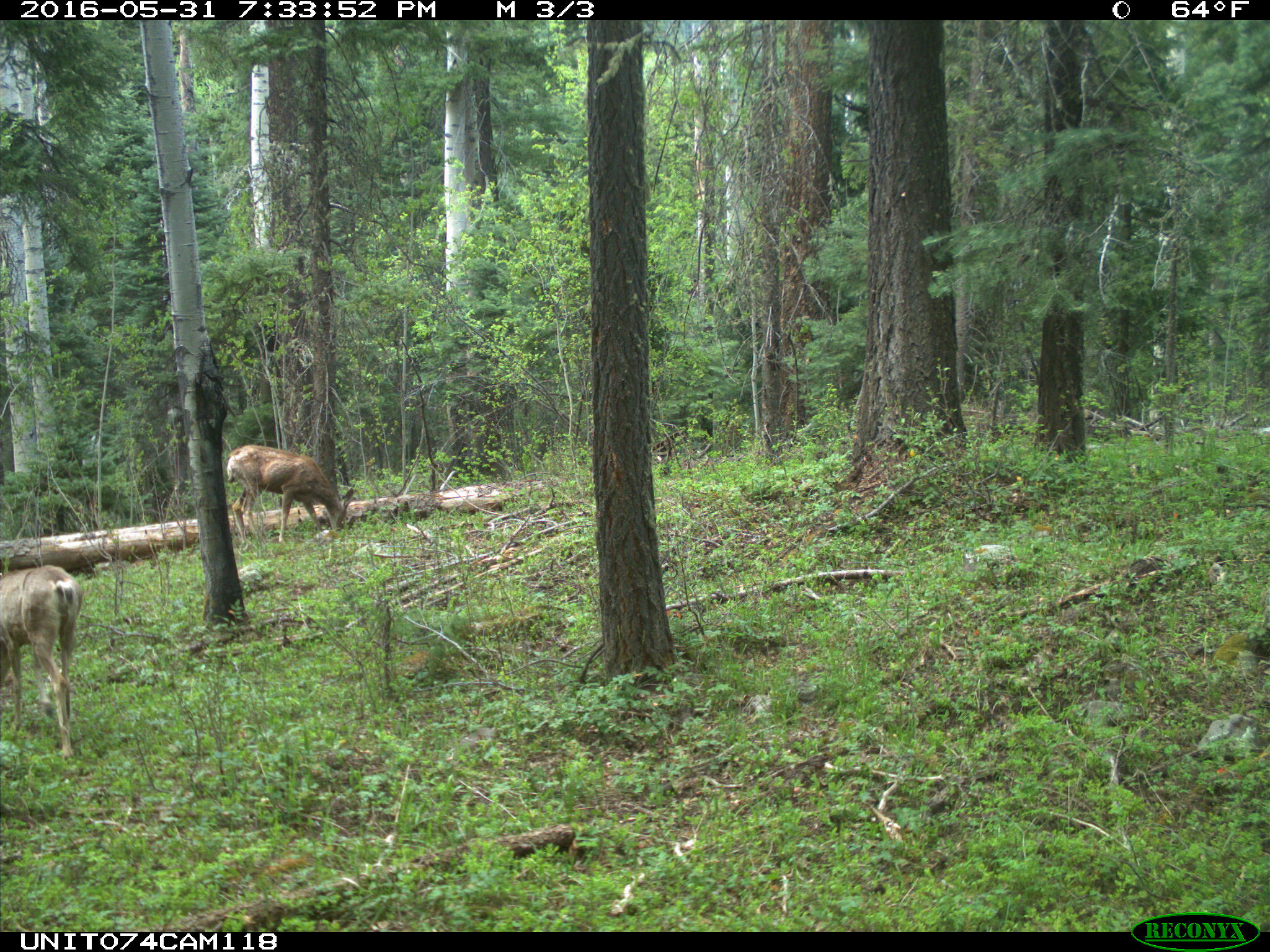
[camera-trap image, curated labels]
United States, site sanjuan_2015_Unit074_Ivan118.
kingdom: Animalia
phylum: Chordata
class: Mammalia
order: Artiodactyla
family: Cervidae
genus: Odocoileus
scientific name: Odocoileus hemionus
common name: mule deer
Odocoileus hemionus (mule deer).